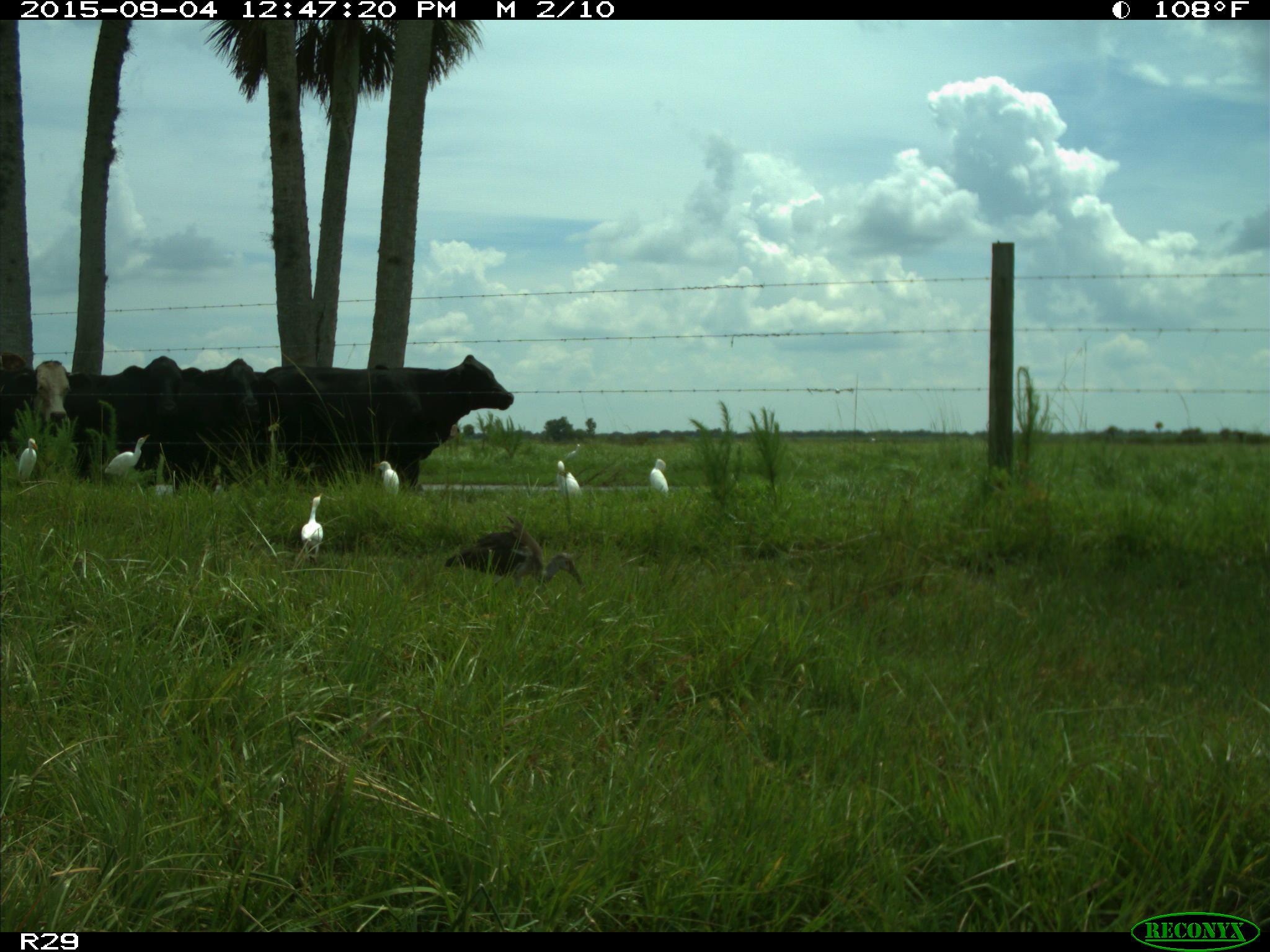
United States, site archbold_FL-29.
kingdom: Animalia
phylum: Chordata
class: Mammalia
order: Artiodactyla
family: Bovidae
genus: Bos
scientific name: Bos taurus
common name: domestic cow